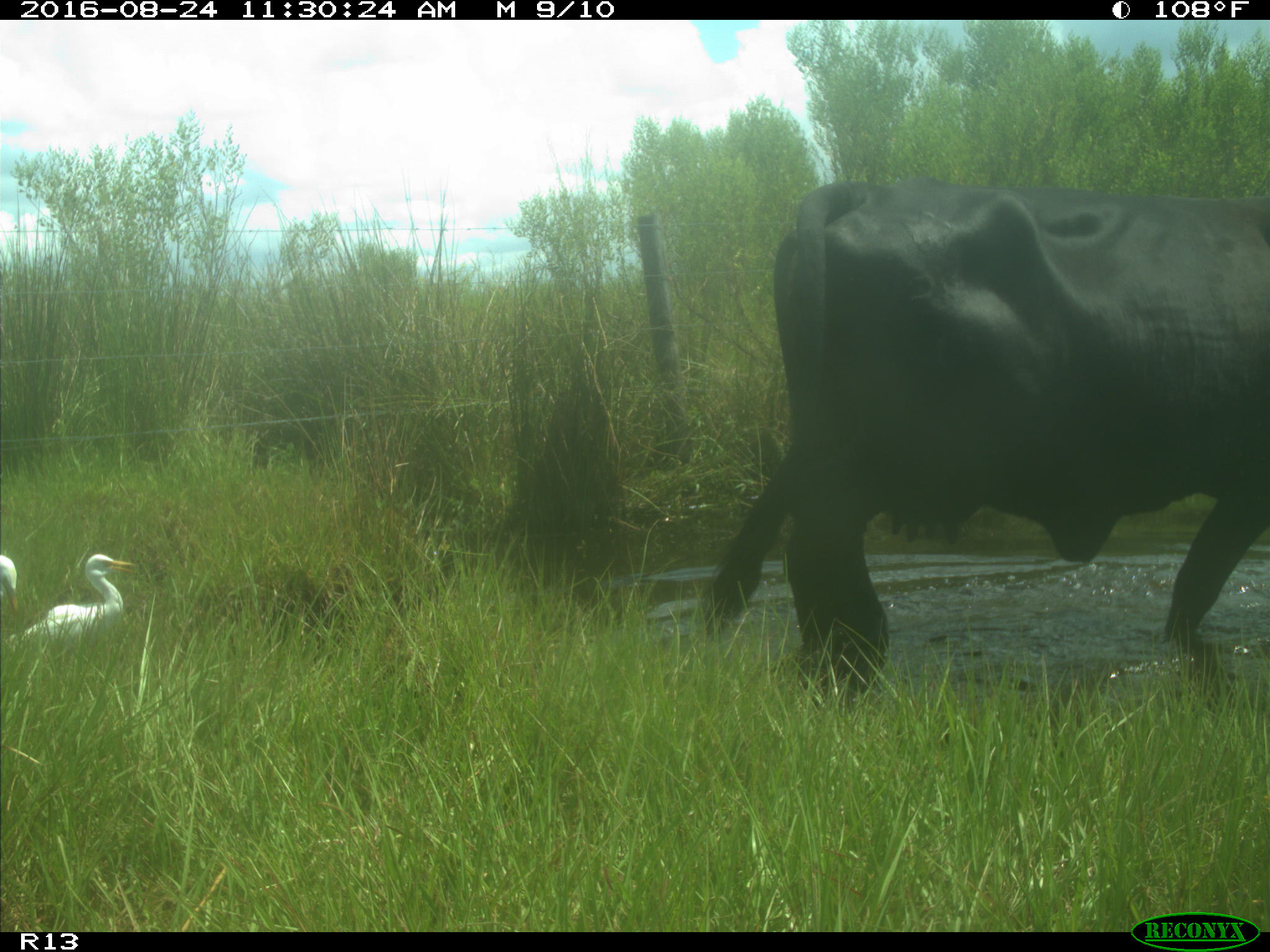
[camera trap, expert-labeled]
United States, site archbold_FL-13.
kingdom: Animalia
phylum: Chordata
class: Mammalia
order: Artiodactyla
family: Bovidae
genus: Bos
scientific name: Bos taurus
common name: domestic cow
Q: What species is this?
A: Bos taurus (domestic cow).